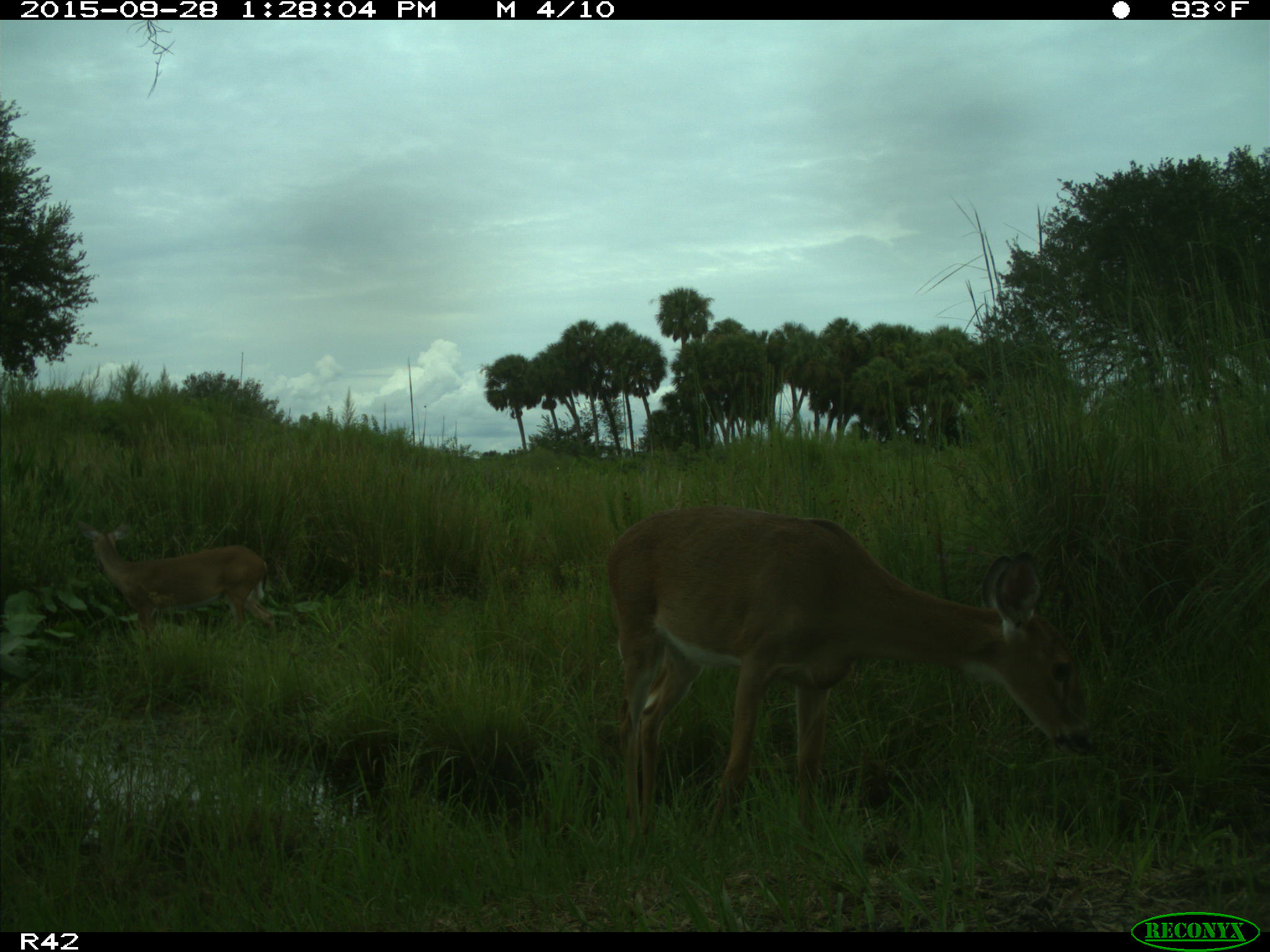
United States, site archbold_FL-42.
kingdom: Animalia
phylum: Chordata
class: Mammalia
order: Artiodactyla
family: Cervidae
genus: Odocoileus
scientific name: Odocoileus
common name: deer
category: unidentified deer